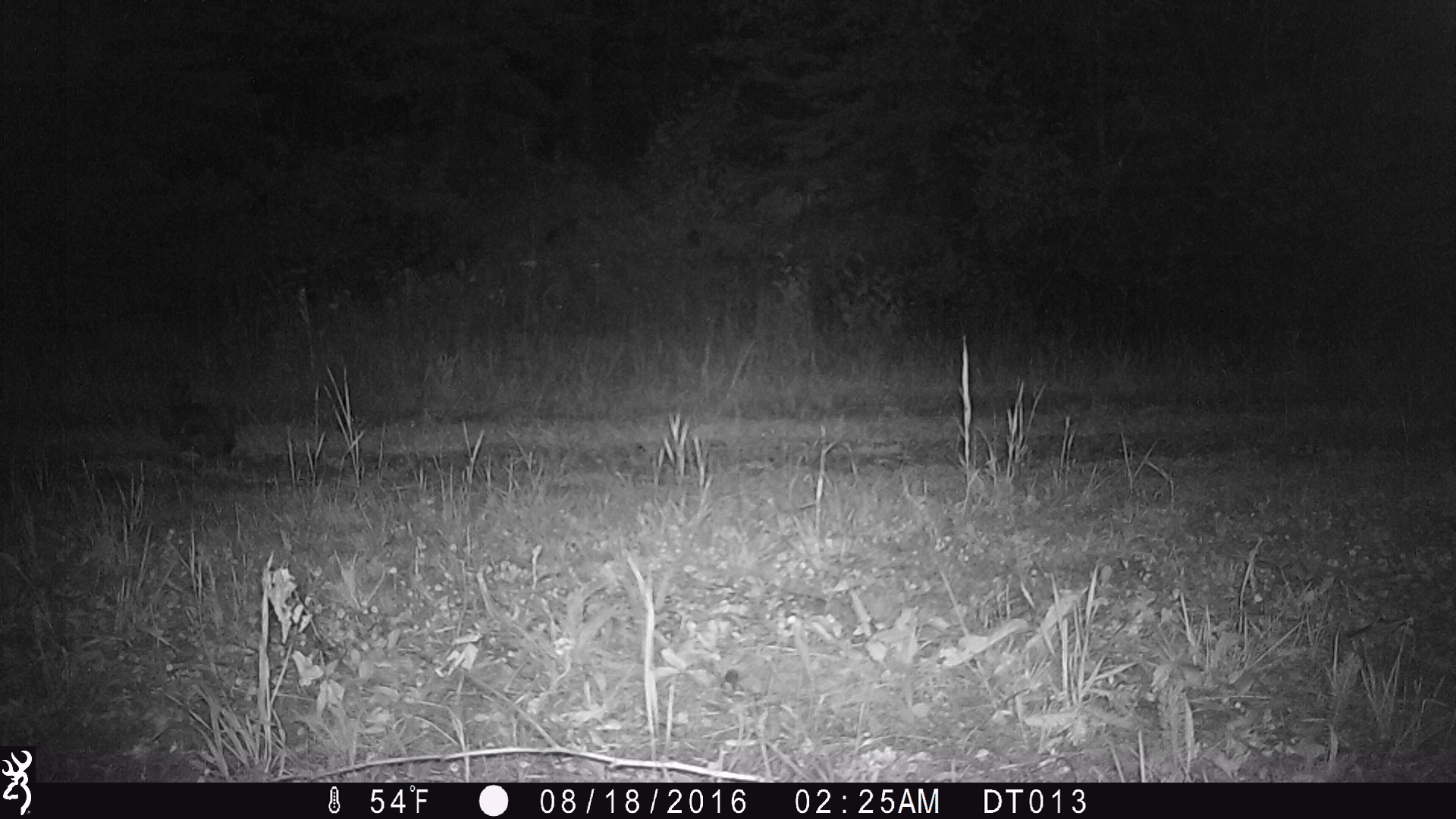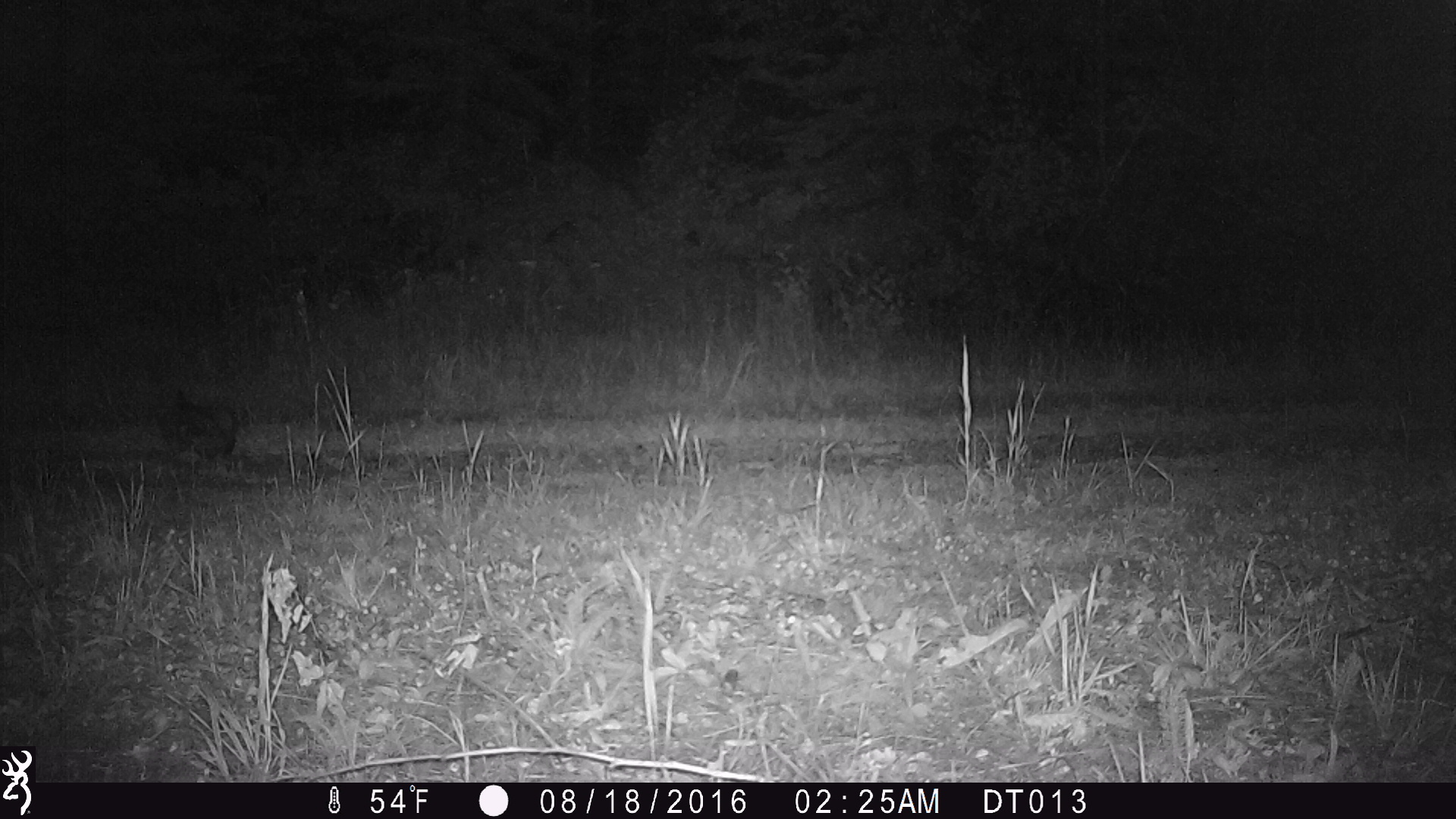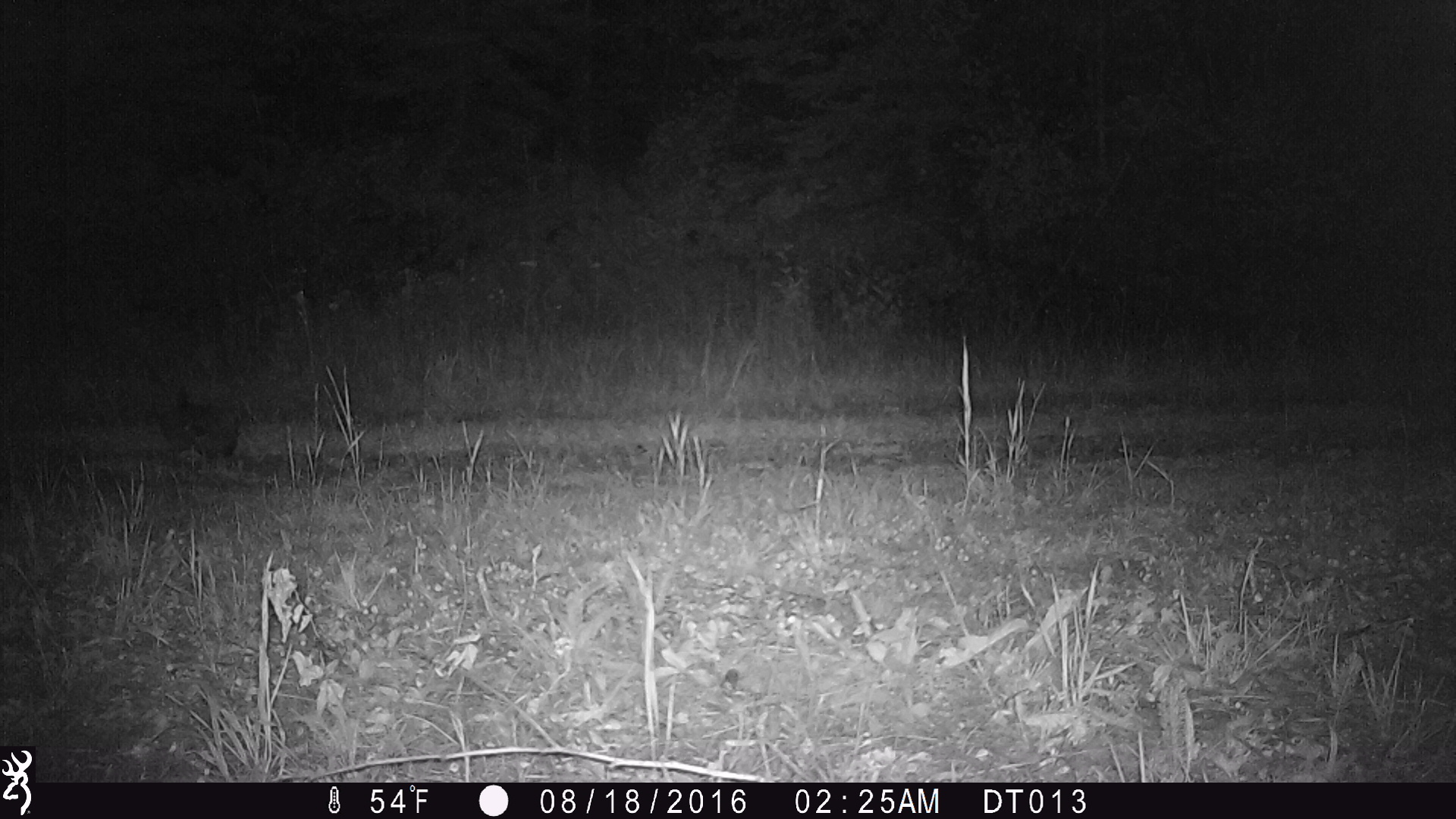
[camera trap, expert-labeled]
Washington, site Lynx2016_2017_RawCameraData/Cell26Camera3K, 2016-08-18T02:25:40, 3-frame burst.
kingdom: Animalia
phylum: Chordata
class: Mammalia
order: Lagomorpha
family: Leporidae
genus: Lepus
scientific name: Lepus americanus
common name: snowshoe hare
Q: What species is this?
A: Lepus americanus (snowshoe hare).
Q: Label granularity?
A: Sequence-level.